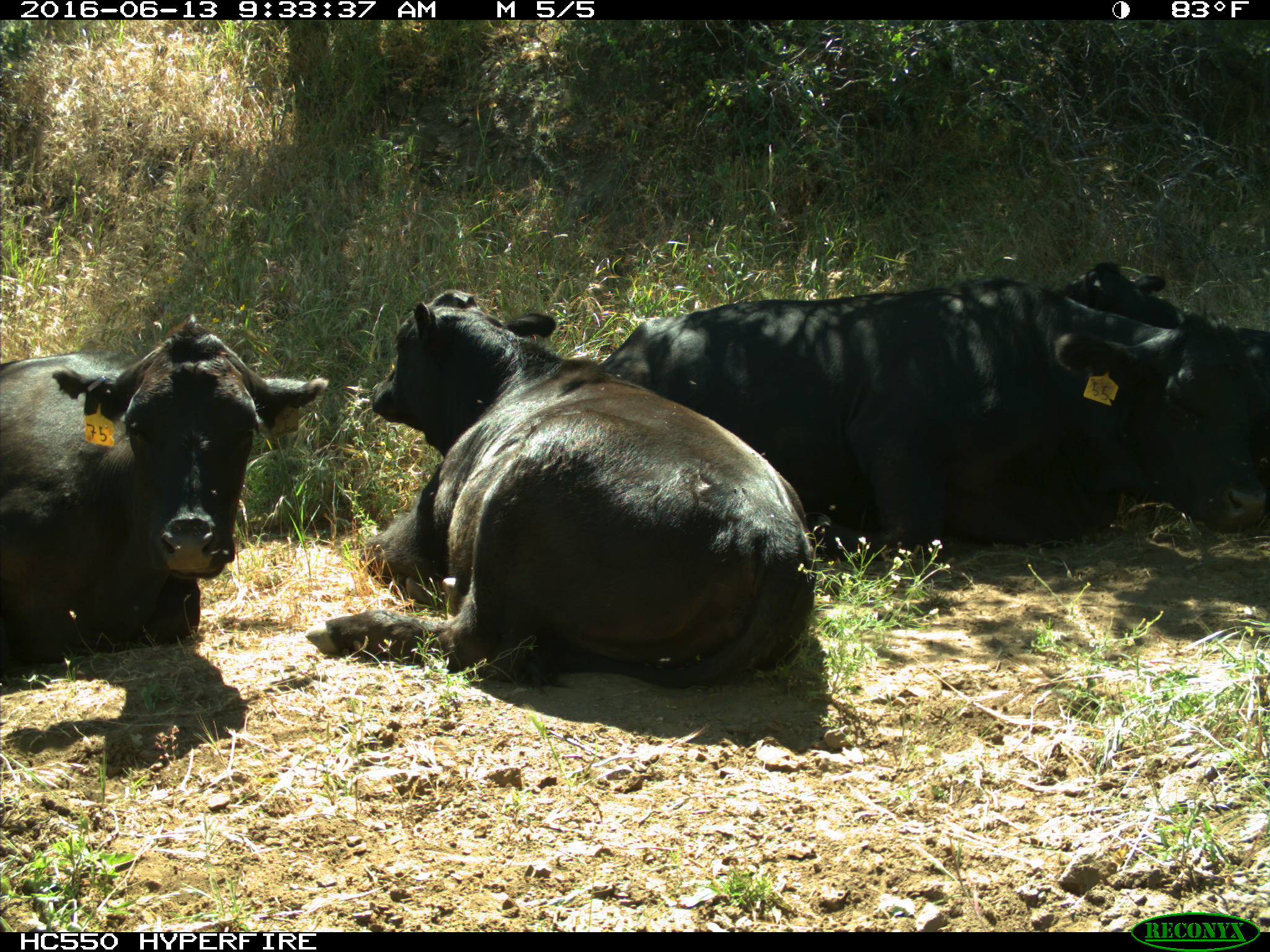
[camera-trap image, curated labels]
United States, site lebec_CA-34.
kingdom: Animalia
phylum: Chordata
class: Mammalia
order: Artiodactyla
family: Bovidae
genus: Bos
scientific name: Bos taurus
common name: domestic cow